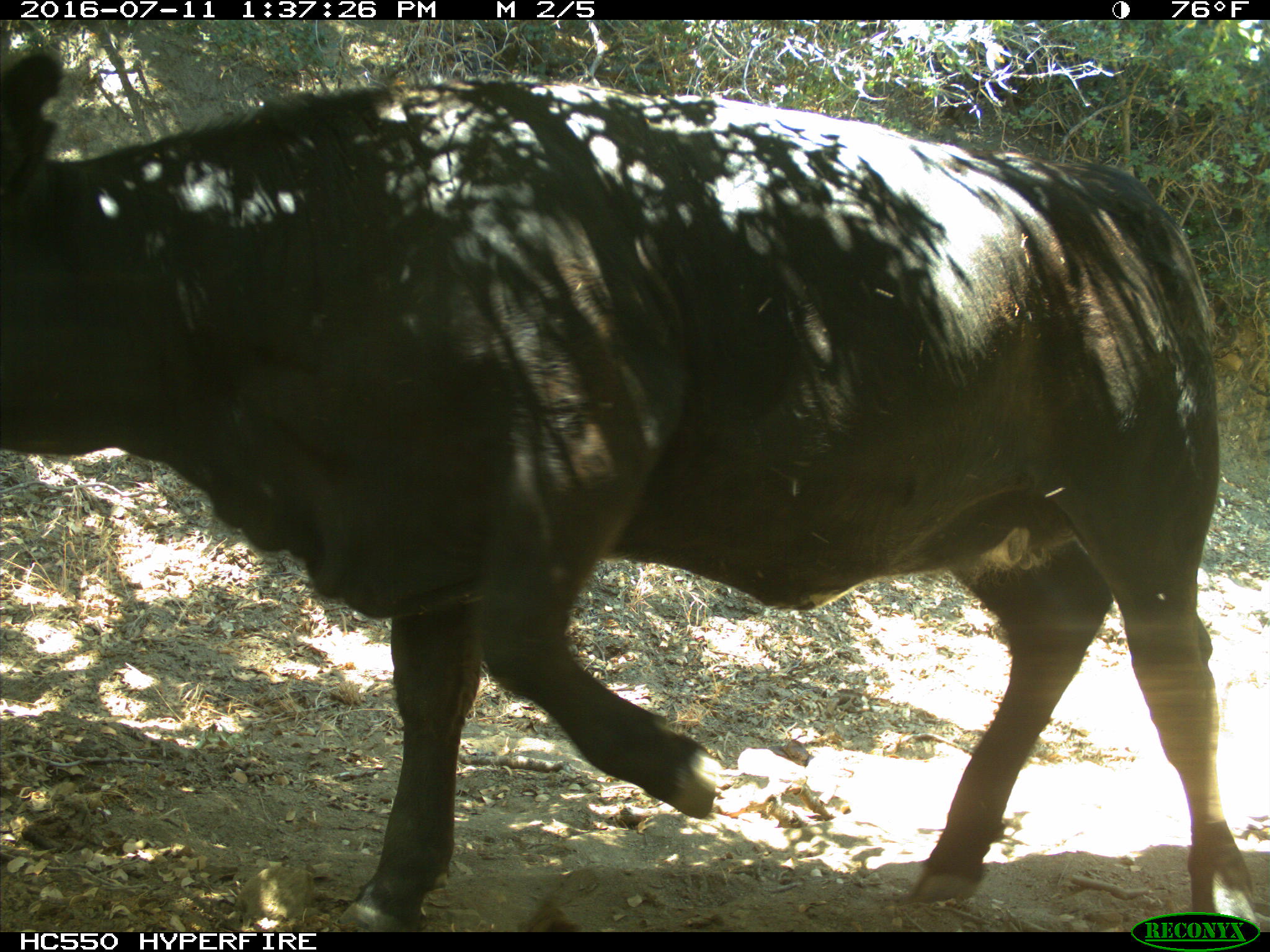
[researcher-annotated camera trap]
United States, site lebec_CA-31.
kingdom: Animalia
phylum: Chordata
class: Mammalia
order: Artiodactyla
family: Bovidae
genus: Bos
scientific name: Bos taurus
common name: domestic cow